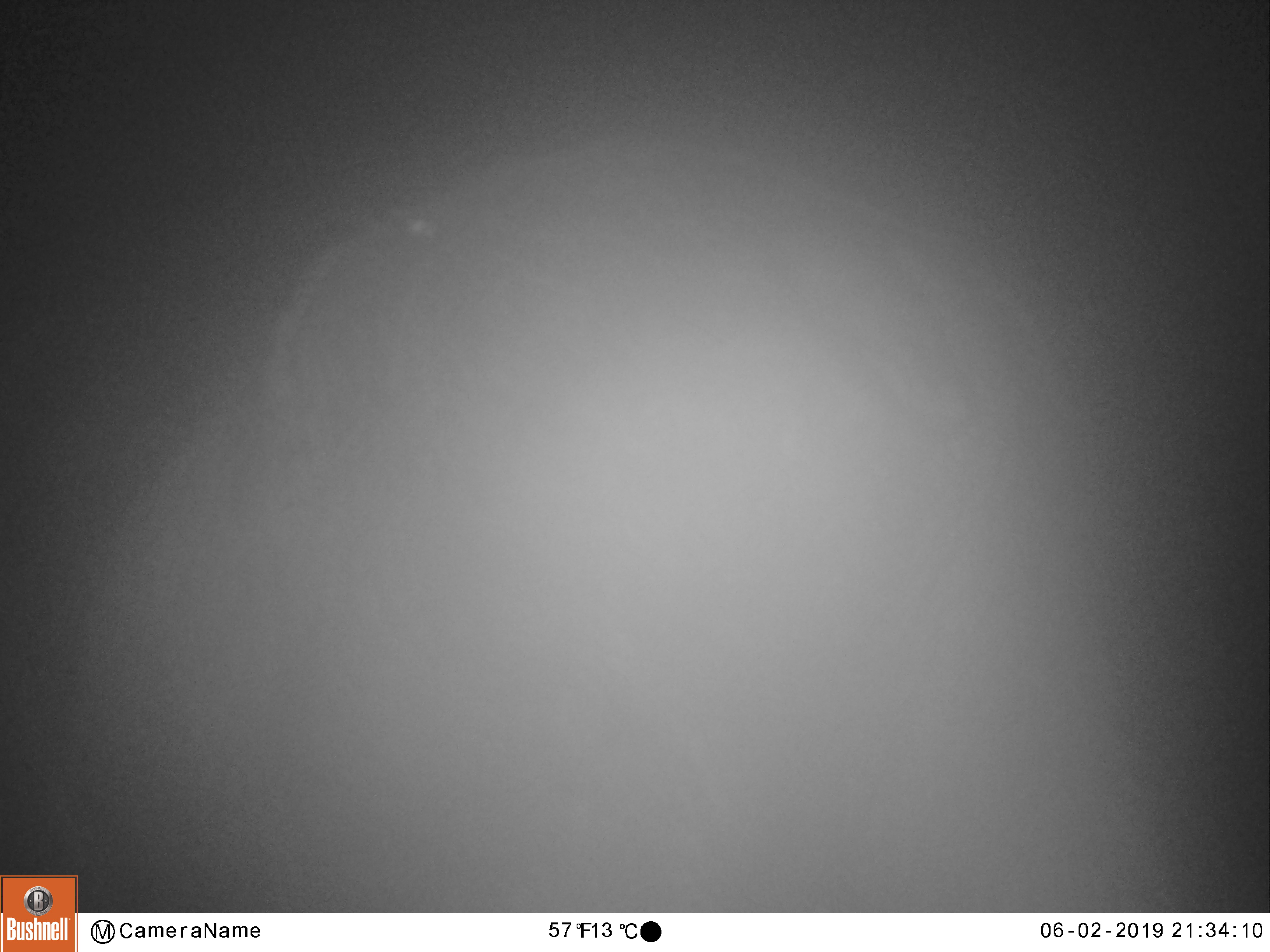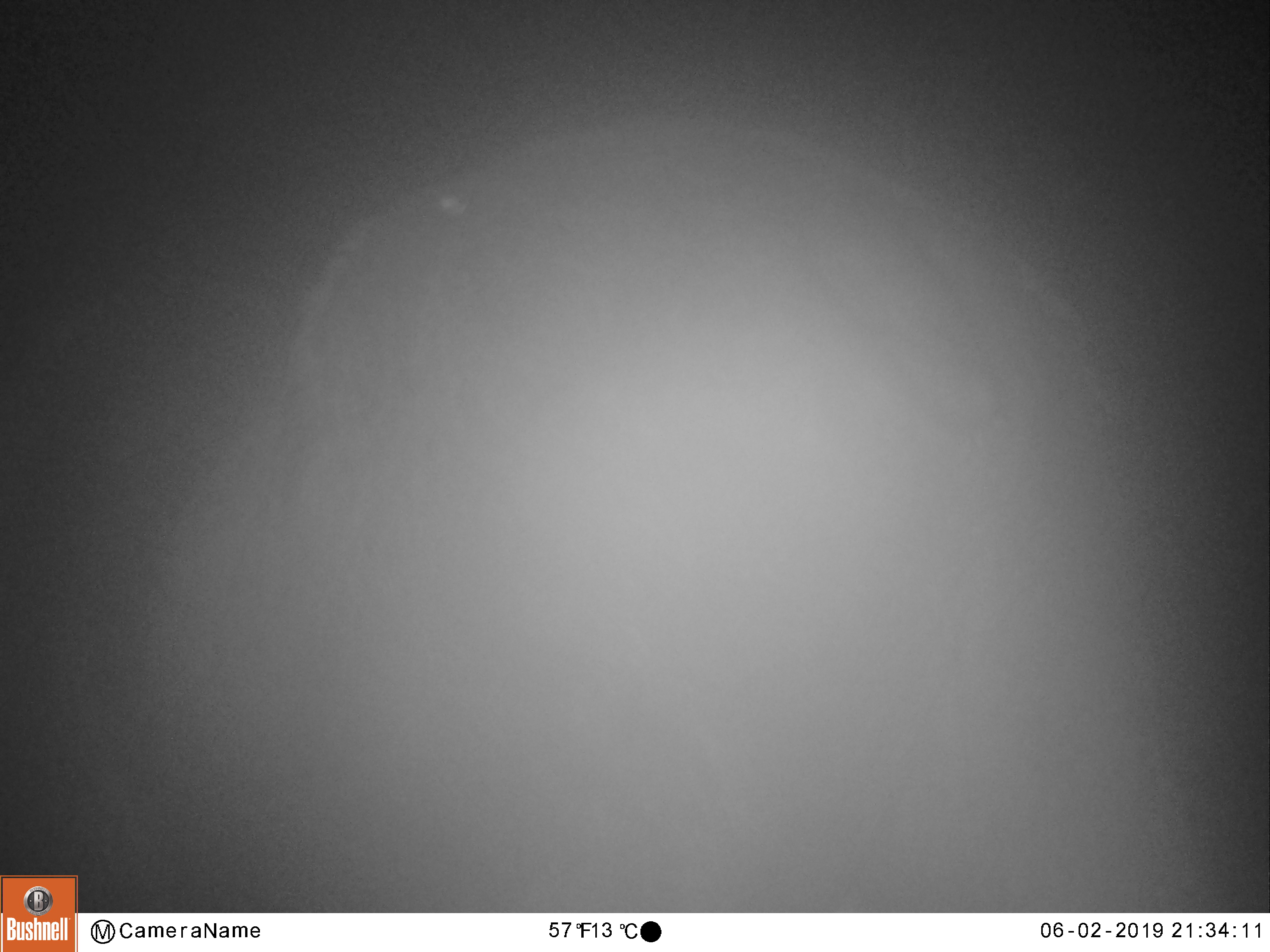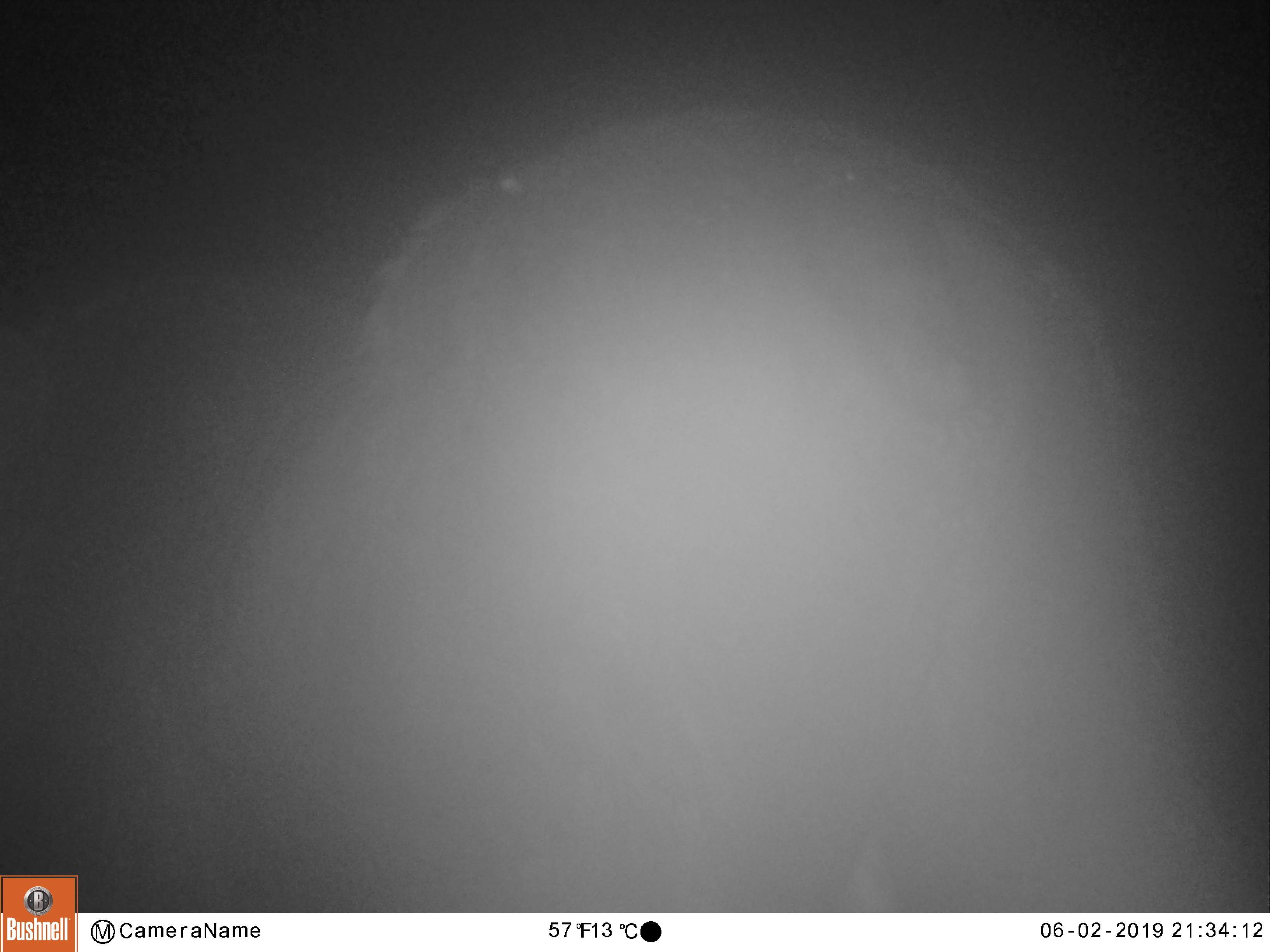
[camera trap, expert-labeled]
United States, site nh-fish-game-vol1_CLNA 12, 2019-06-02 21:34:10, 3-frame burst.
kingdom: Animalia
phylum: Chordata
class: Mammalia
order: Artiodactyla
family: Cervidae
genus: Alces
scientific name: Alces alces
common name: moose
Moose (Alces alces).